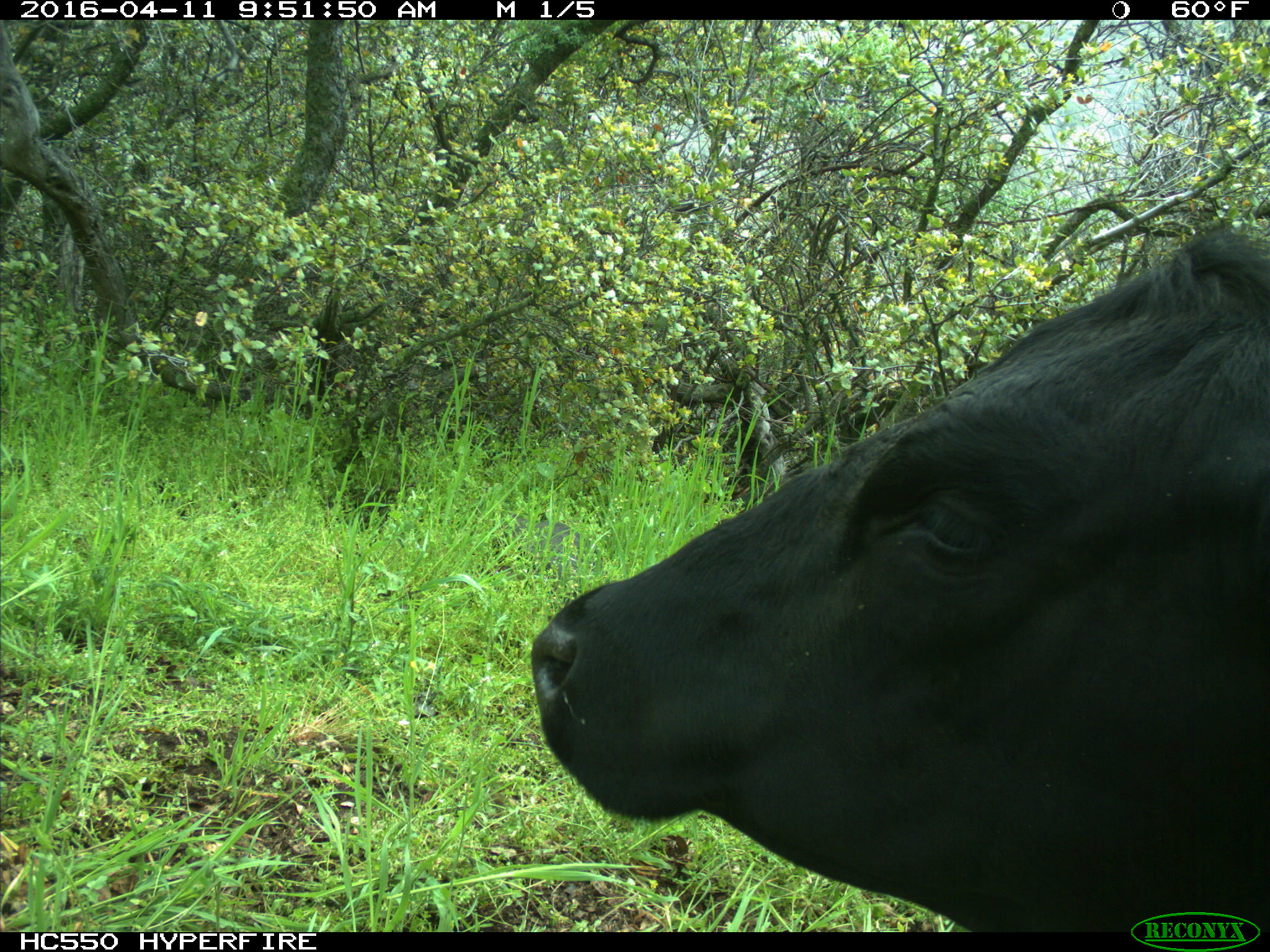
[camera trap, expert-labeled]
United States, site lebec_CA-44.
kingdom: Animalia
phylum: Chordata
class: Mammalia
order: Artiodactyla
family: Bovidae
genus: Bos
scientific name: Bos taurus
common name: domestic cow